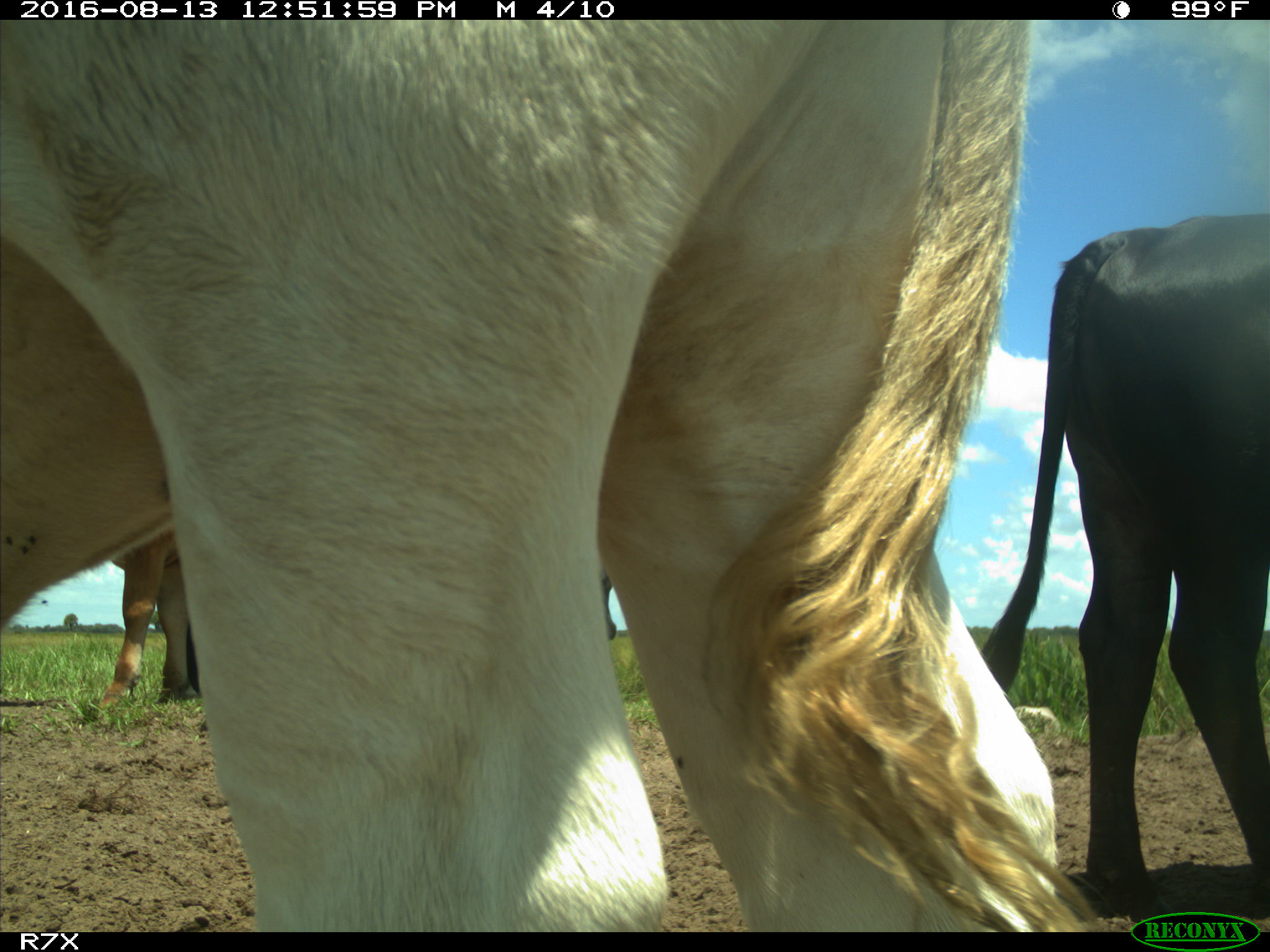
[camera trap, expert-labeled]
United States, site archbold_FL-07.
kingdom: Animalia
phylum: Chordata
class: Mammalia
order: Artiodactyla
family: Bovidae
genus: Bos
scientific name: Bos taurus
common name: domestic cow